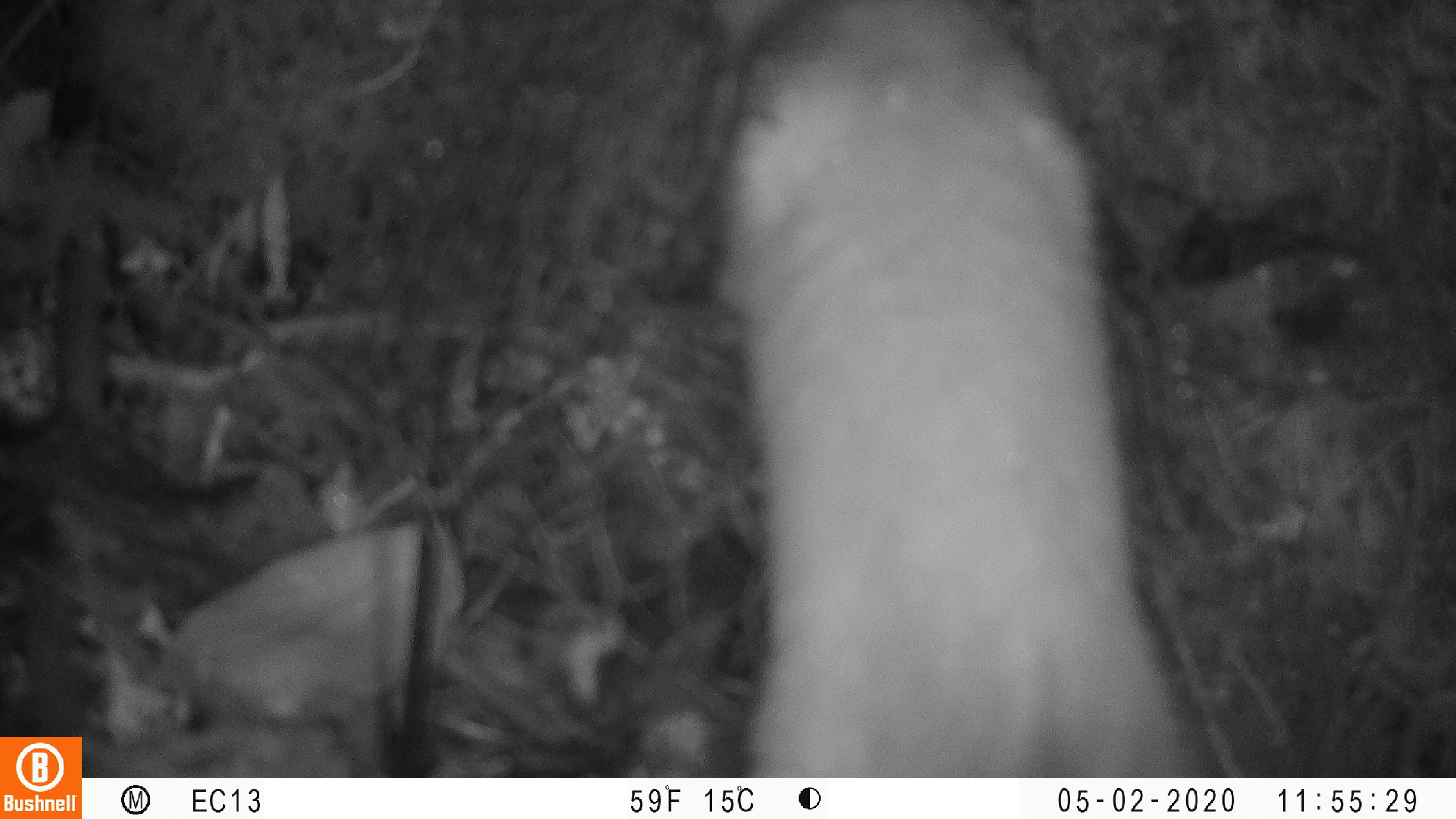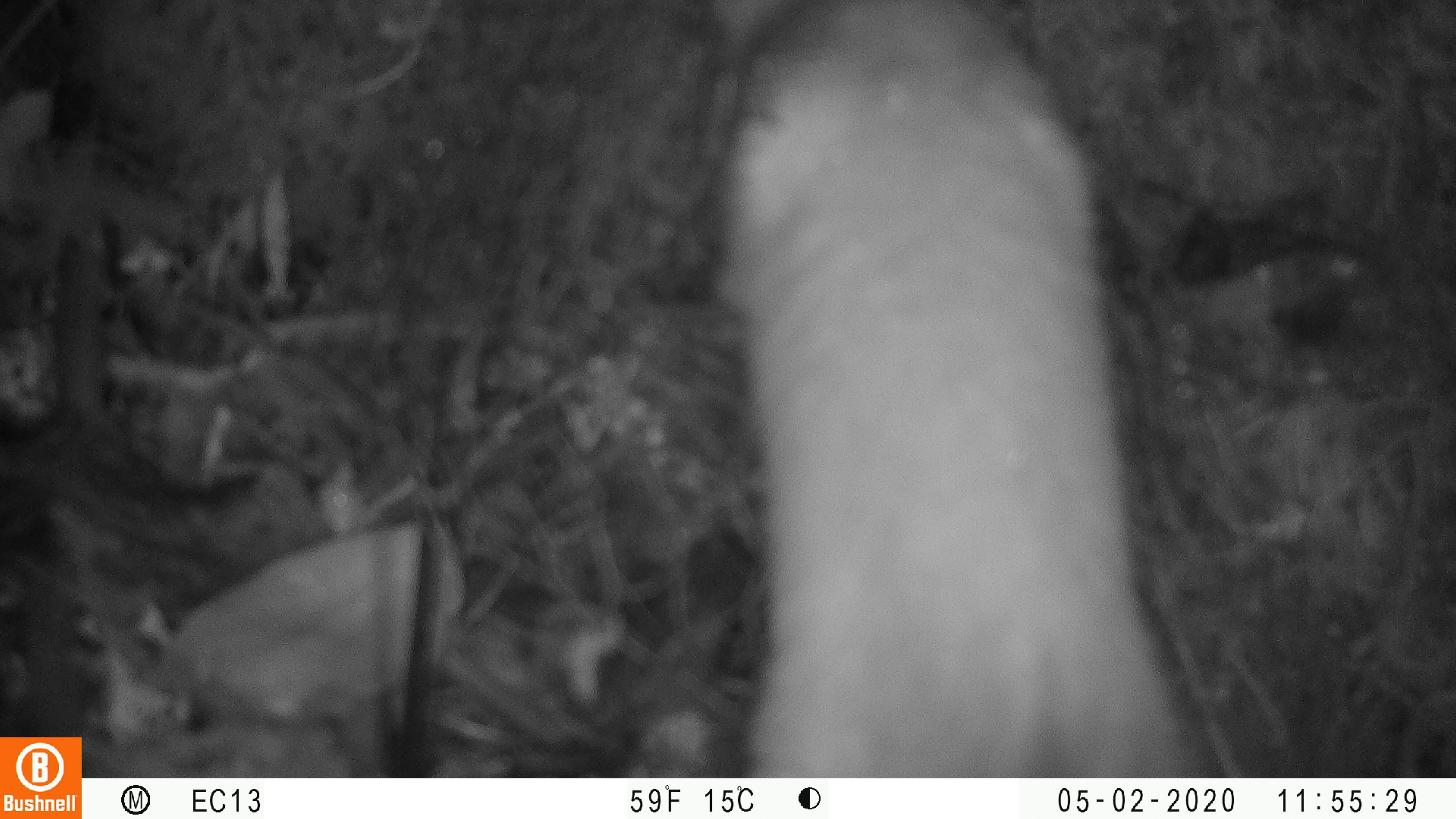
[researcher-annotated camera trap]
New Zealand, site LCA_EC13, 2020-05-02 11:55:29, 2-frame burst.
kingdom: Animalia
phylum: Chordata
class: Mammalia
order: Carnivora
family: Mustelidae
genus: Mustela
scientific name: Mustela erminea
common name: stoat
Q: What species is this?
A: Stoat (Mustela erminea).